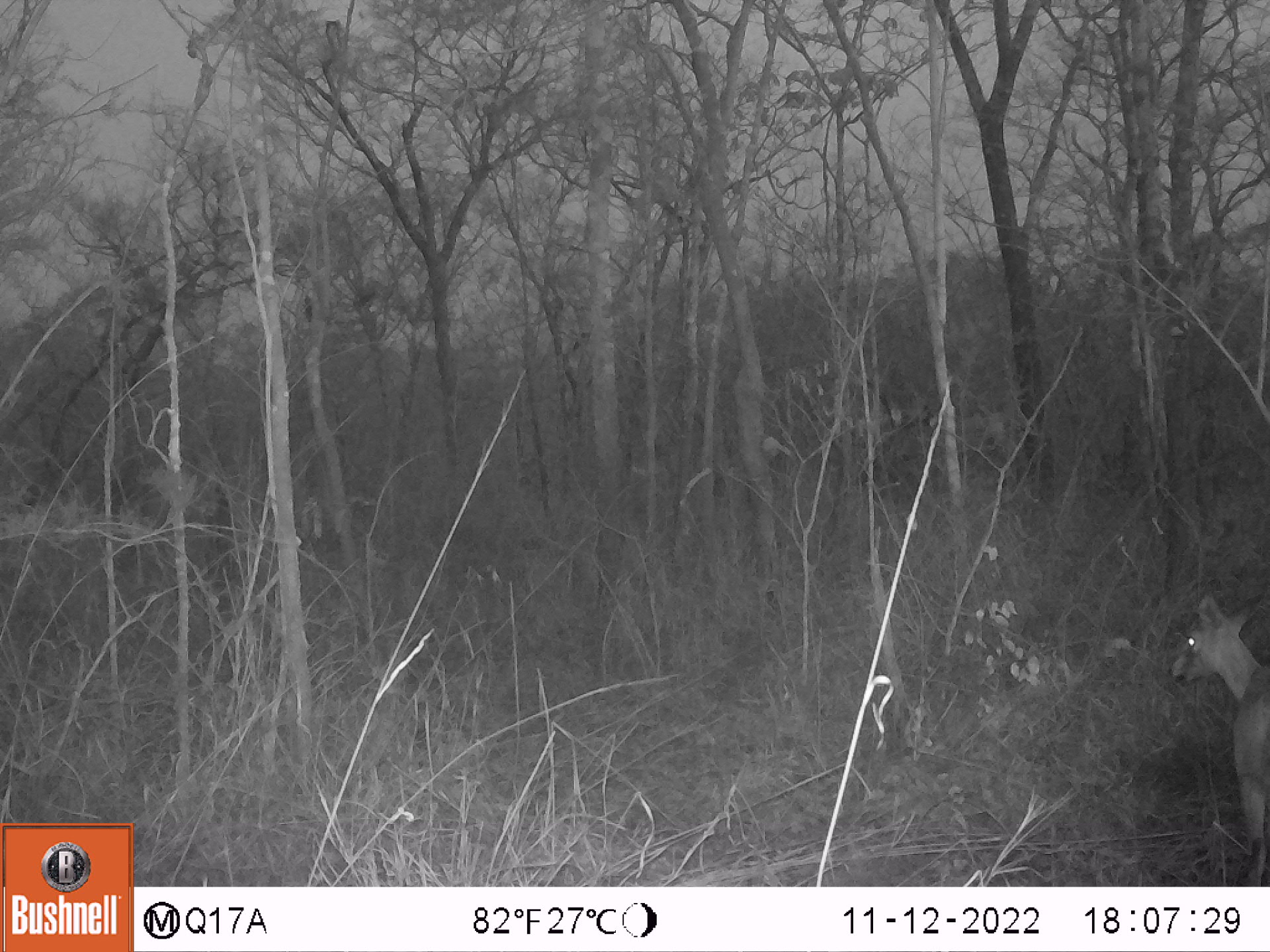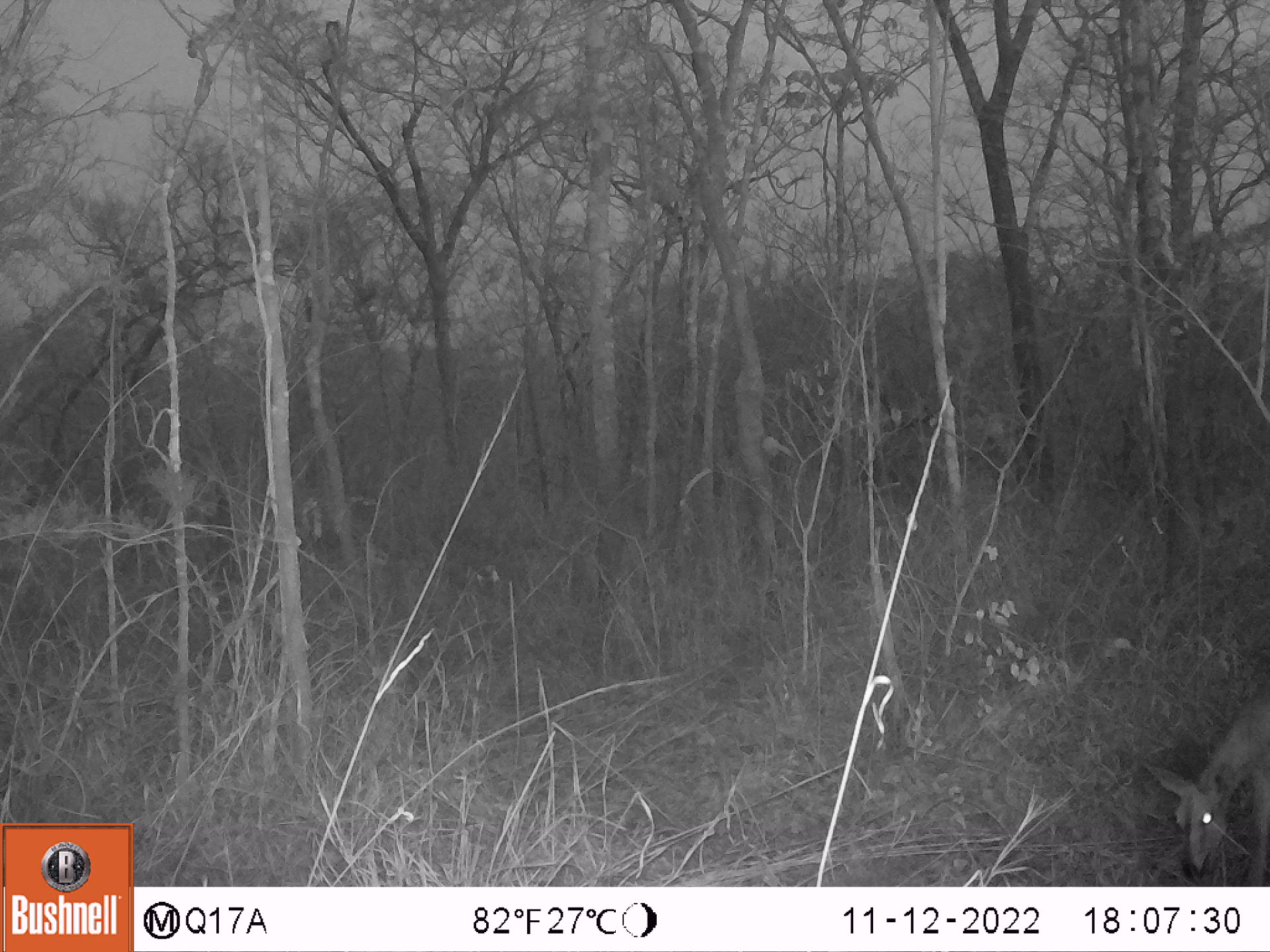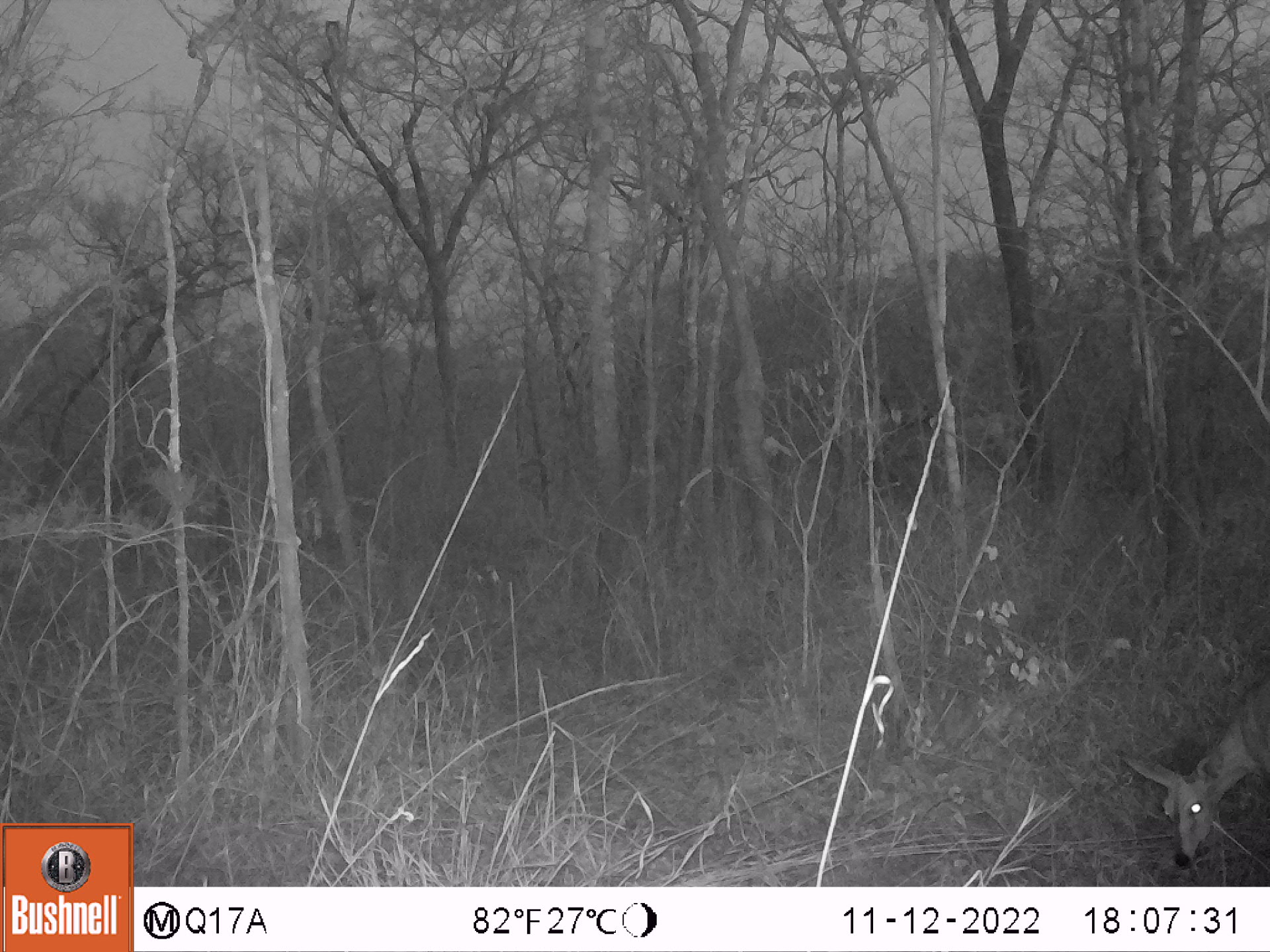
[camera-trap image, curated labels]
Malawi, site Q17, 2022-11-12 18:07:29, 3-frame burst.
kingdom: Animalia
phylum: Chordata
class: Mammalia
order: Artiodactyla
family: Bovidae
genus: Sylvicapra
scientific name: Sylvicapra grimmia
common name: common duiker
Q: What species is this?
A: Common duiker (Sylvicapra grimmia).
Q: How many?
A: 1.